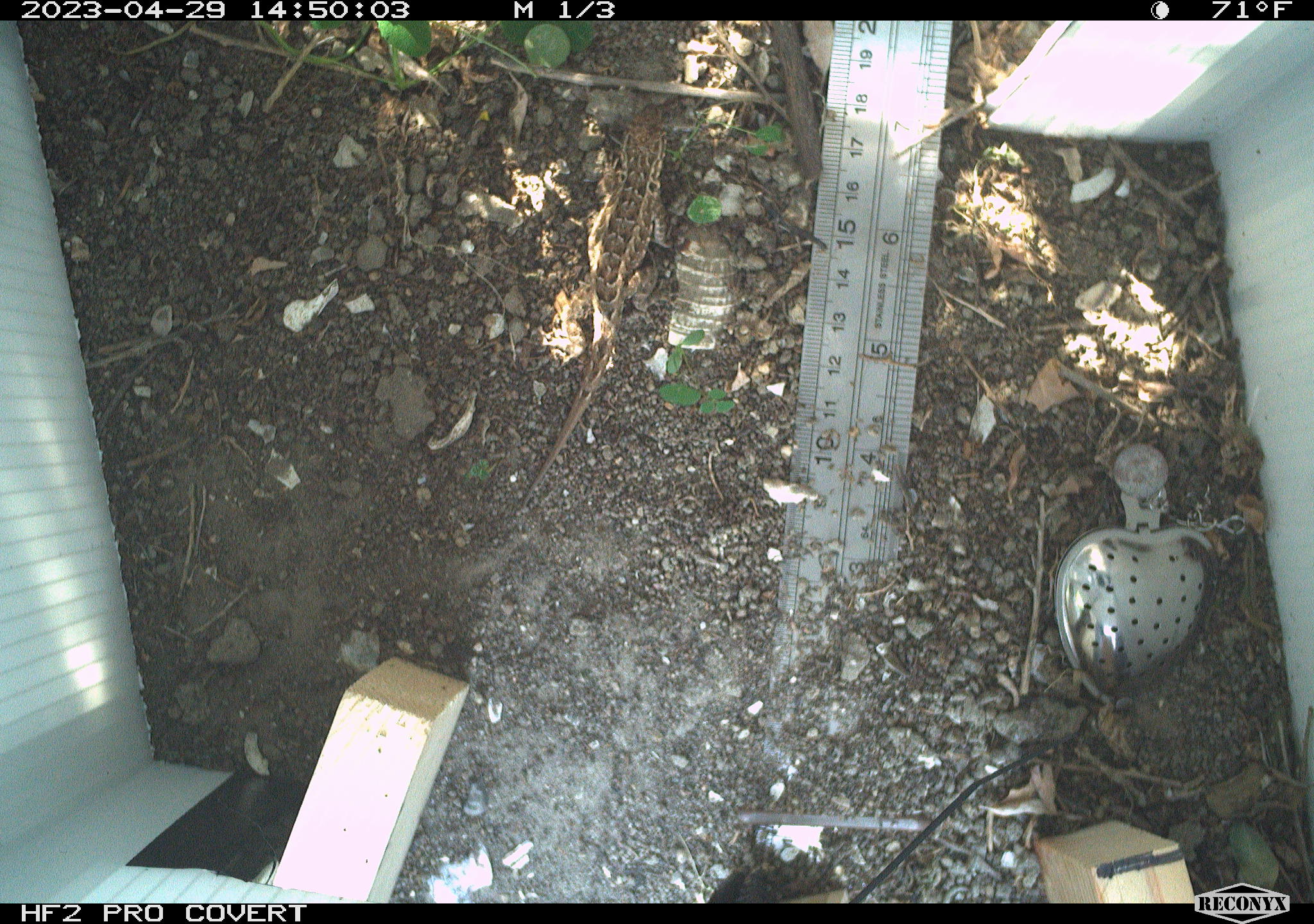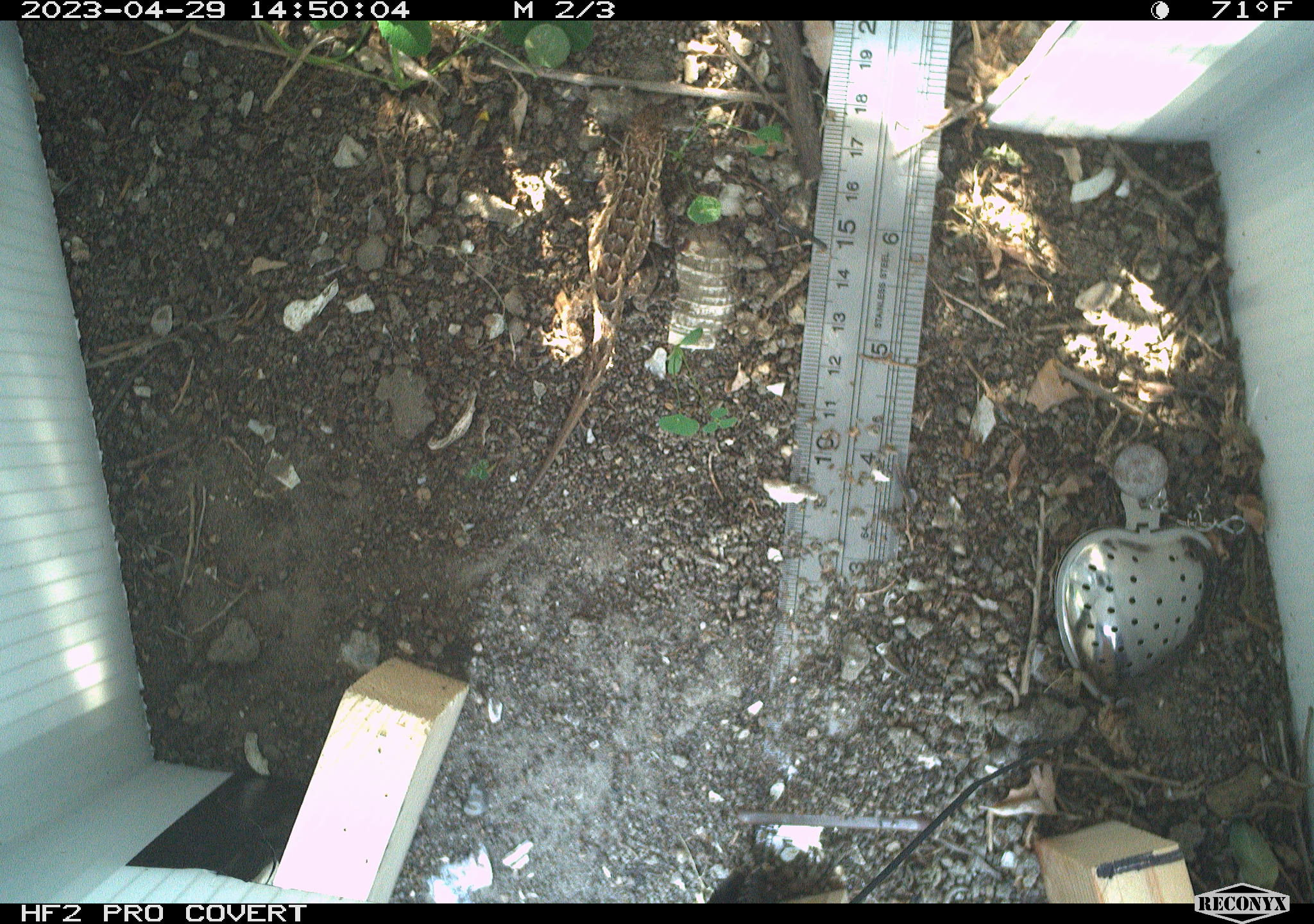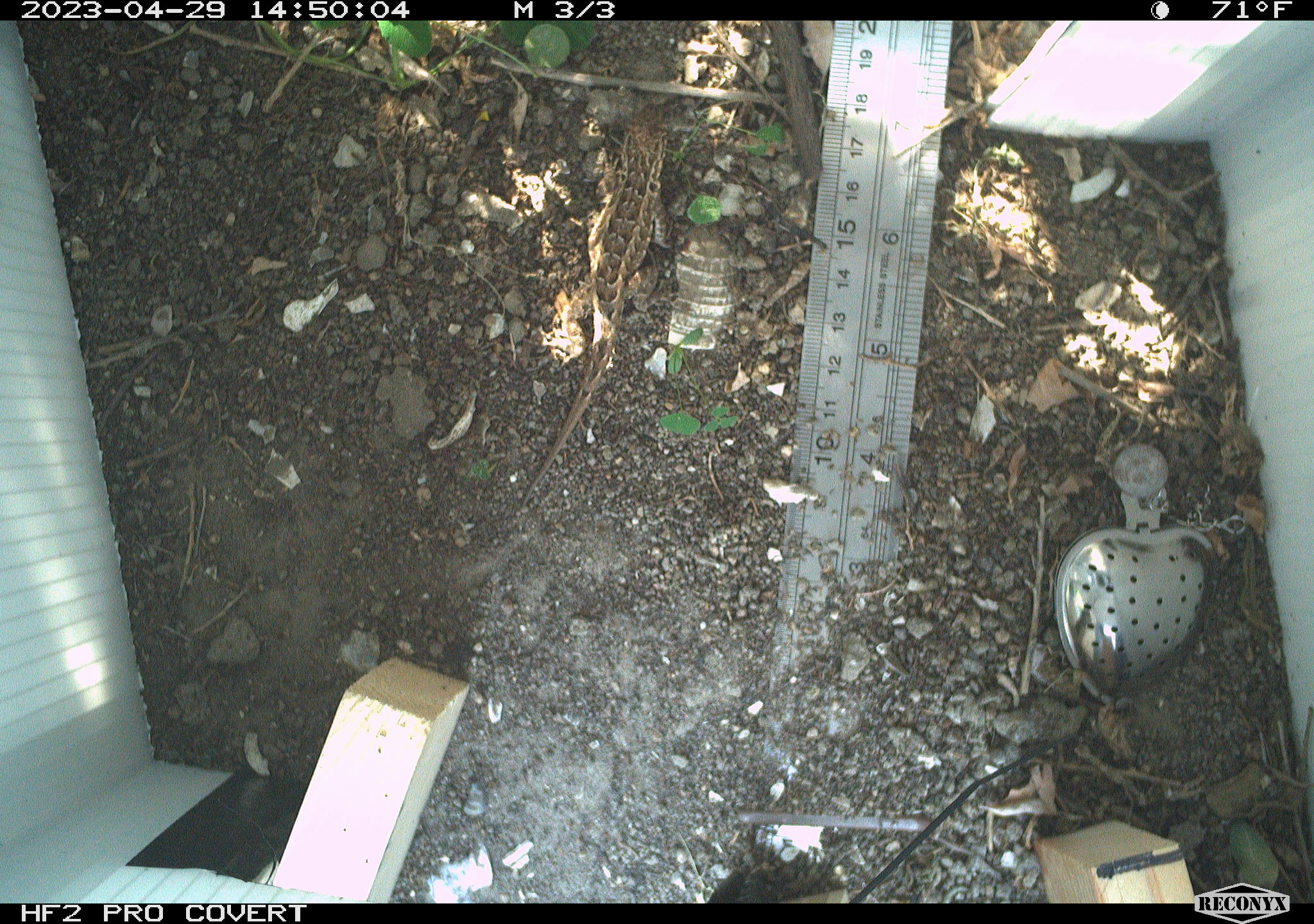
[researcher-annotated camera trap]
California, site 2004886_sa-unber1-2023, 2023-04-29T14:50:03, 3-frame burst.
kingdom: Animalia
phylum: Chordata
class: Reptilia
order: Squamata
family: Phrynosomatidae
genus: Sceloporus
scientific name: Sceloporus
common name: spiny lizards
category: sceloporus species